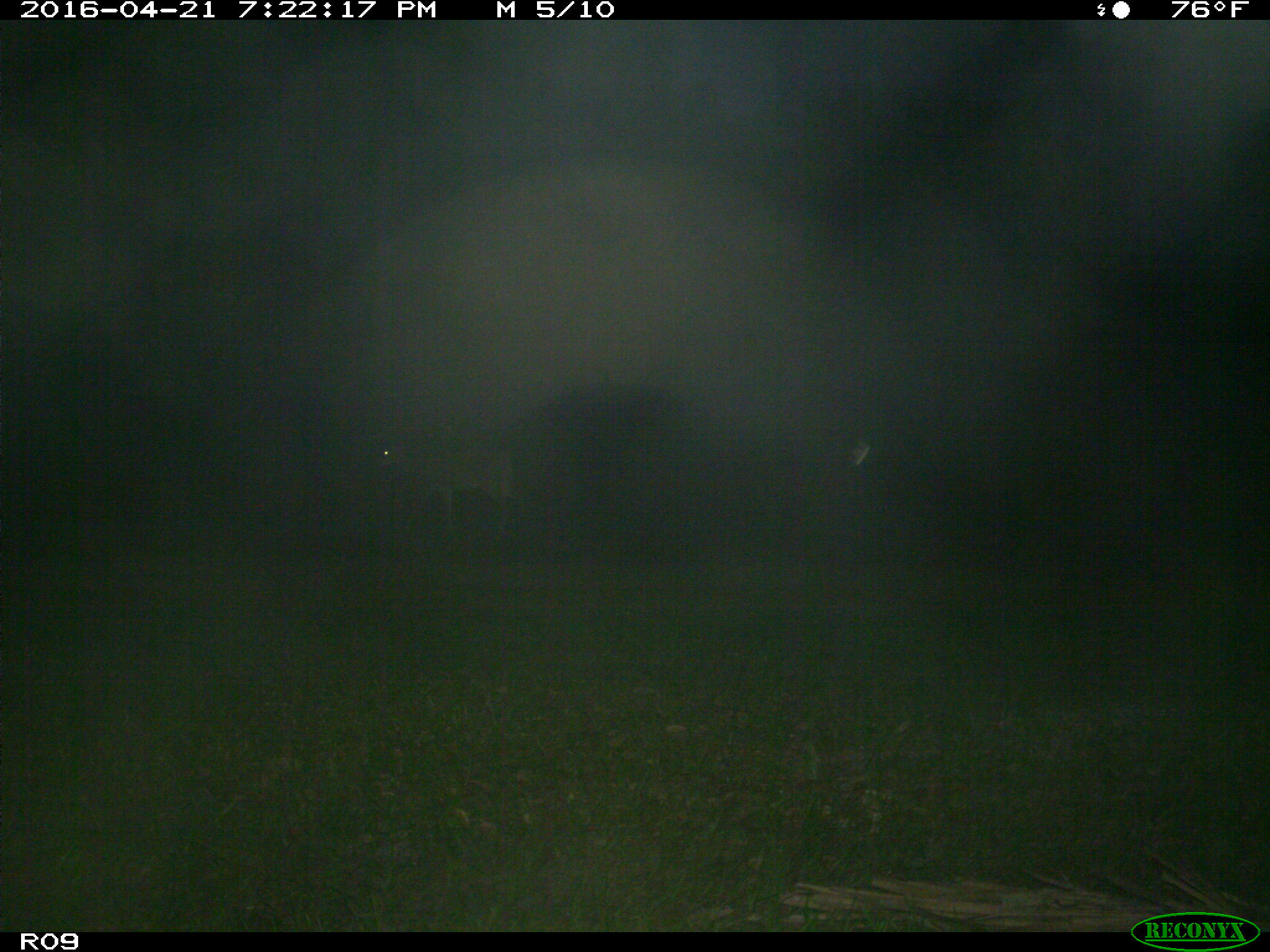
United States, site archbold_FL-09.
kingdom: Animalia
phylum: Chordata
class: Mammalia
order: Artiodactyla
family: Cervidae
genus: Odocoileus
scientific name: Odocoileus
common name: deer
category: unidentified deer